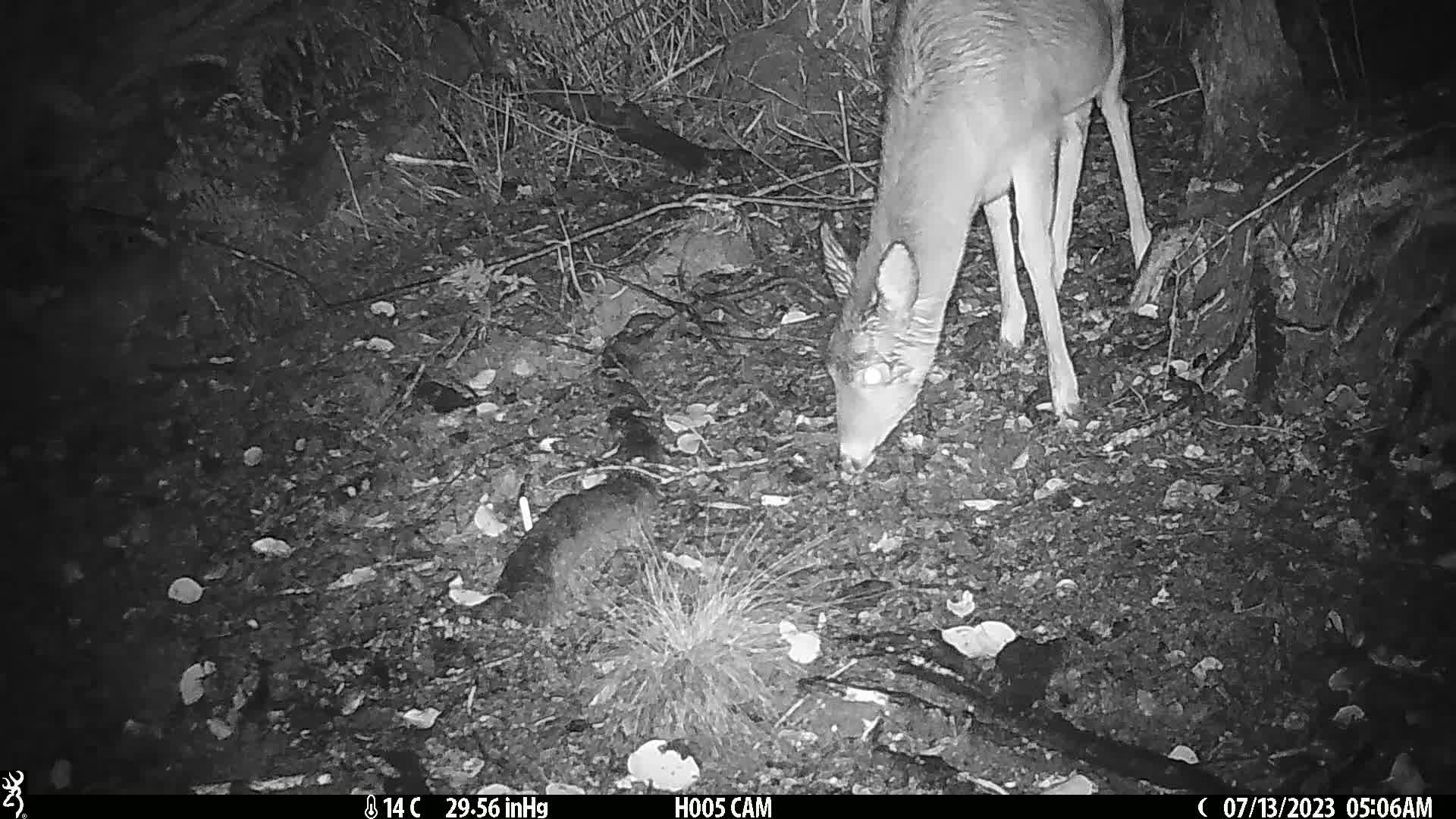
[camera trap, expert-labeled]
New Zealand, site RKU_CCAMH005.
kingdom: Animalia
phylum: Chordata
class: Mammalia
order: Artiodactyla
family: Cervidae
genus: Odocoileus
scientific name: Odocoileus virginianus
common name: white-tailed deer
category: white tailed deer